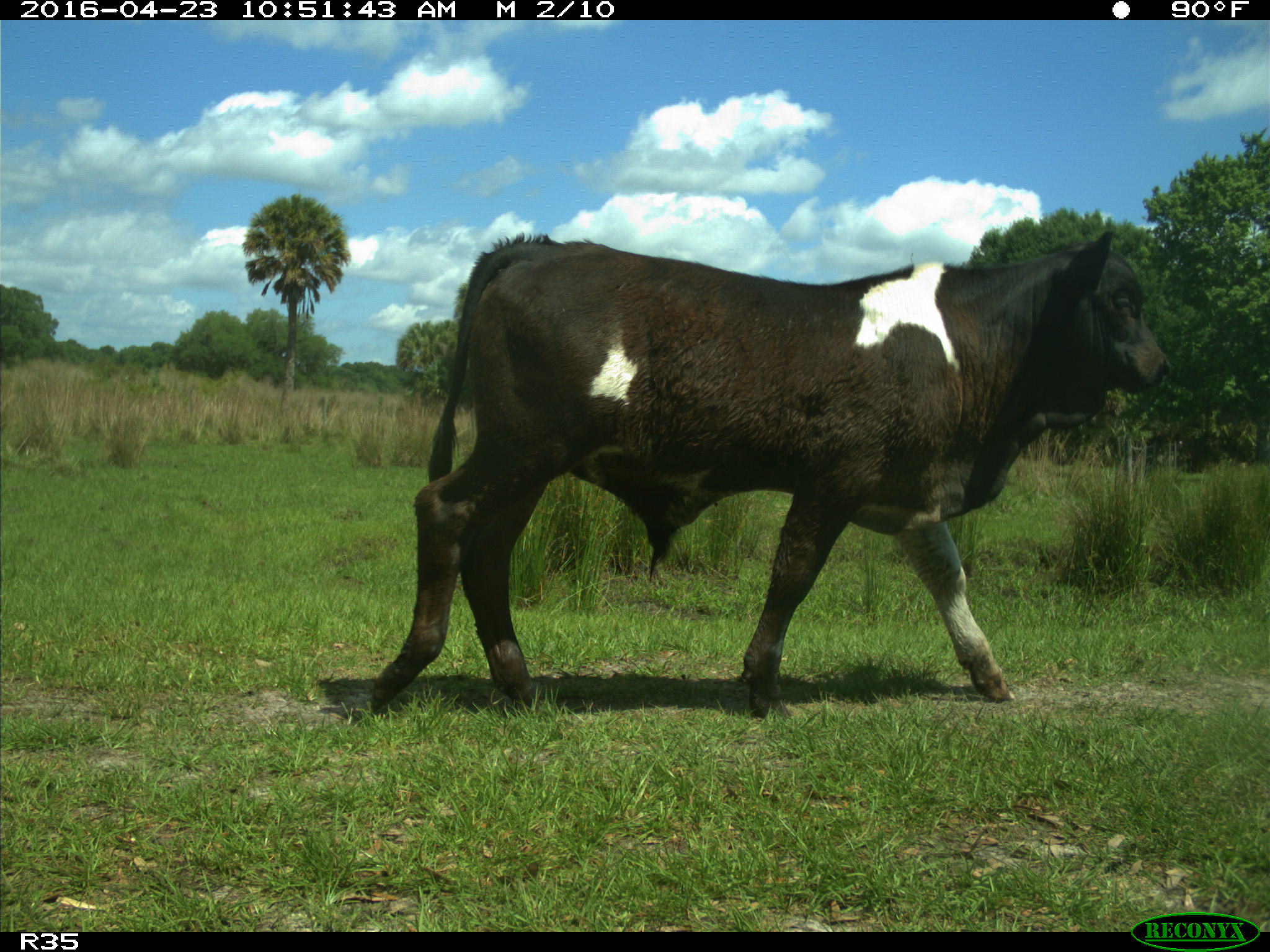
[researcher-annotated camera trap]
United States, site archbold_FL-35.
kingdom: Animalia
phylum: Chordata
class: Mammalia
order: Artiodactyla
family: Bovidae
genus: Bos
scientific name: Bos taurus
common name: domestic cow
Bos taurus (domestic cow).